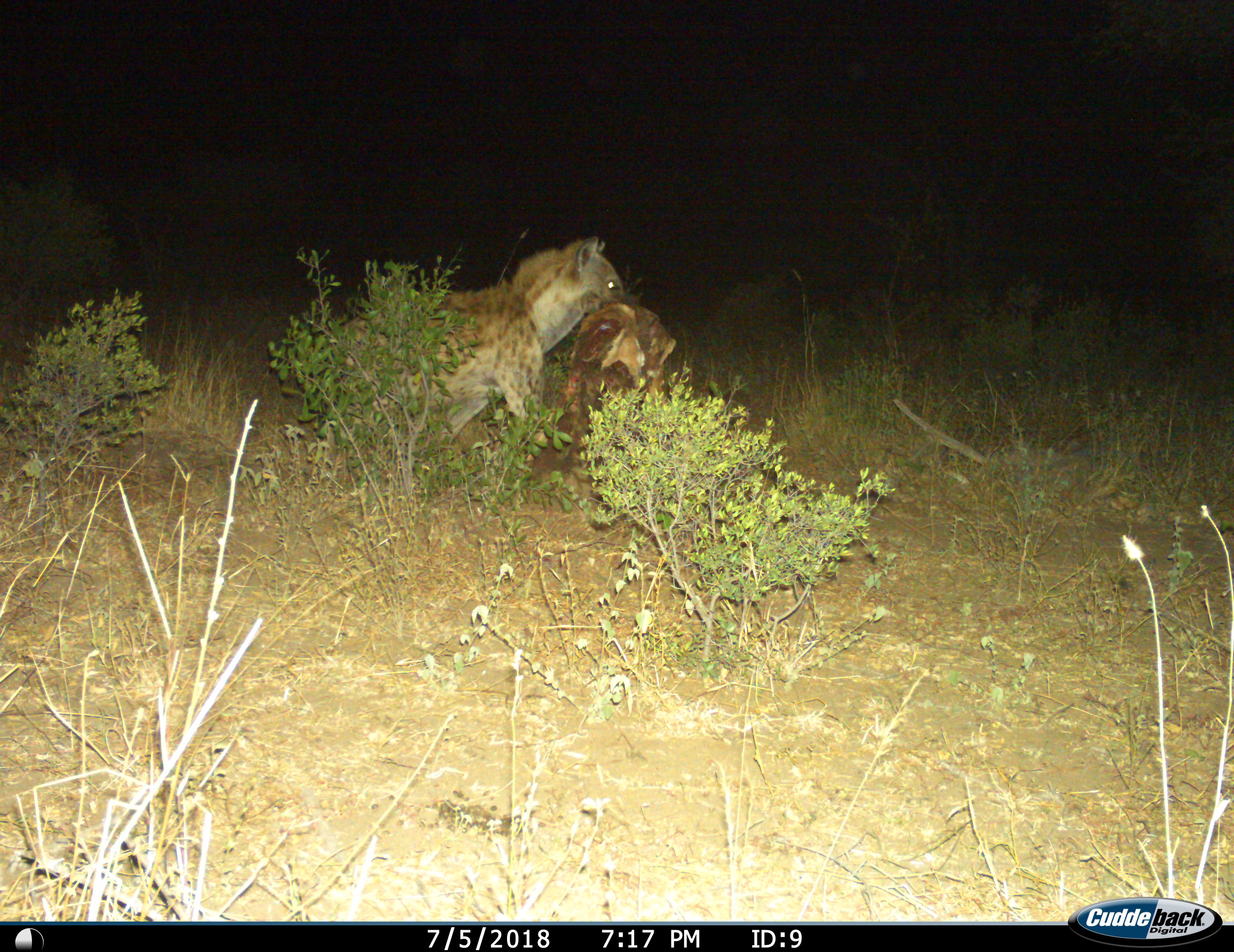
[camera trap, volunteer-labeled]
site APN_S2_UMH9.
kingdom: Animalia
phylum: Chordata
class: Mammalia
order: Carnivora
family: Hyaenidae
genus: Crocuta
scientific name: Crocuta crocuta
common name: spotted hyena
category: hyenaspotted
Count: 1.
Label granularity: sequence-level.